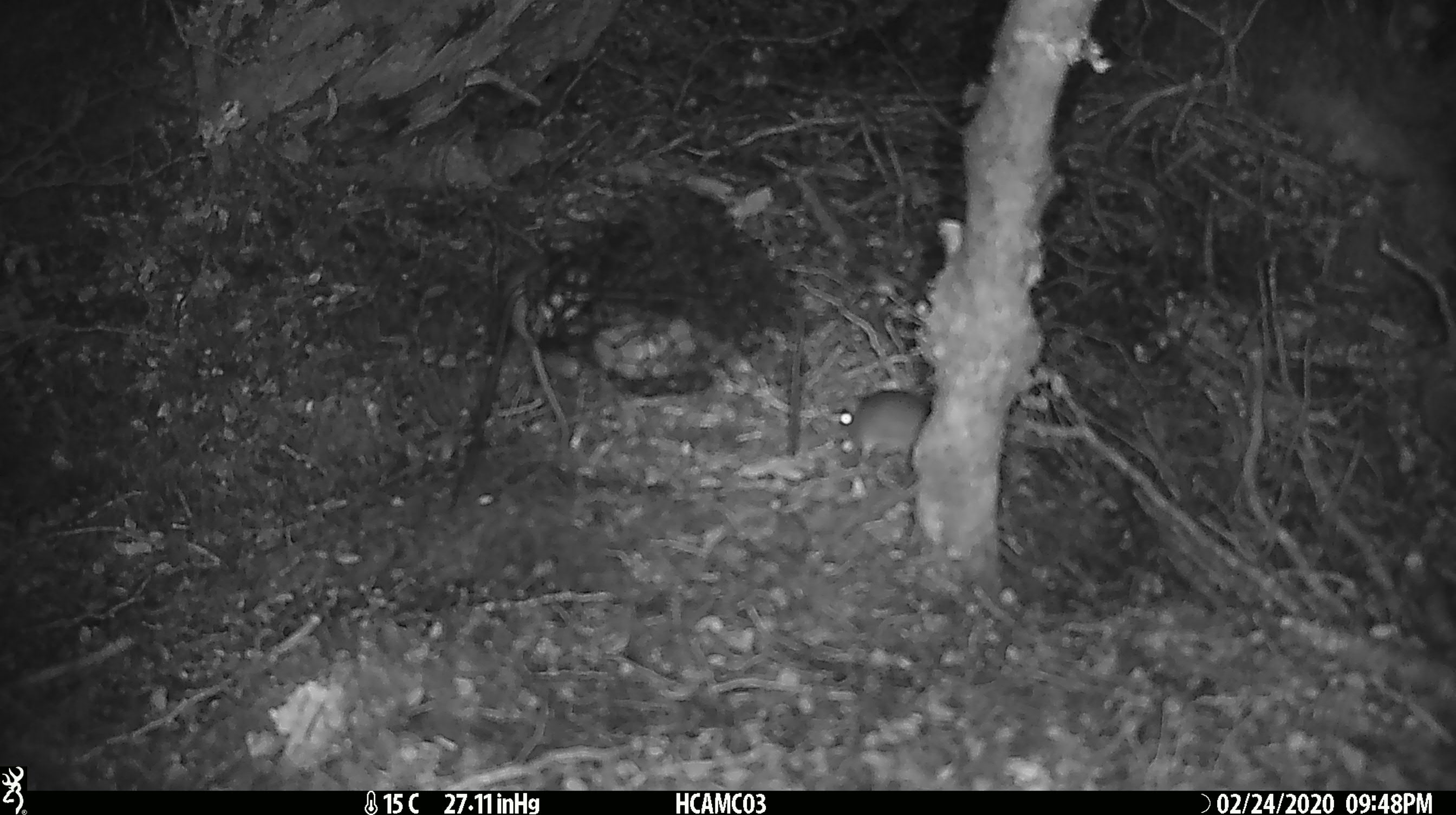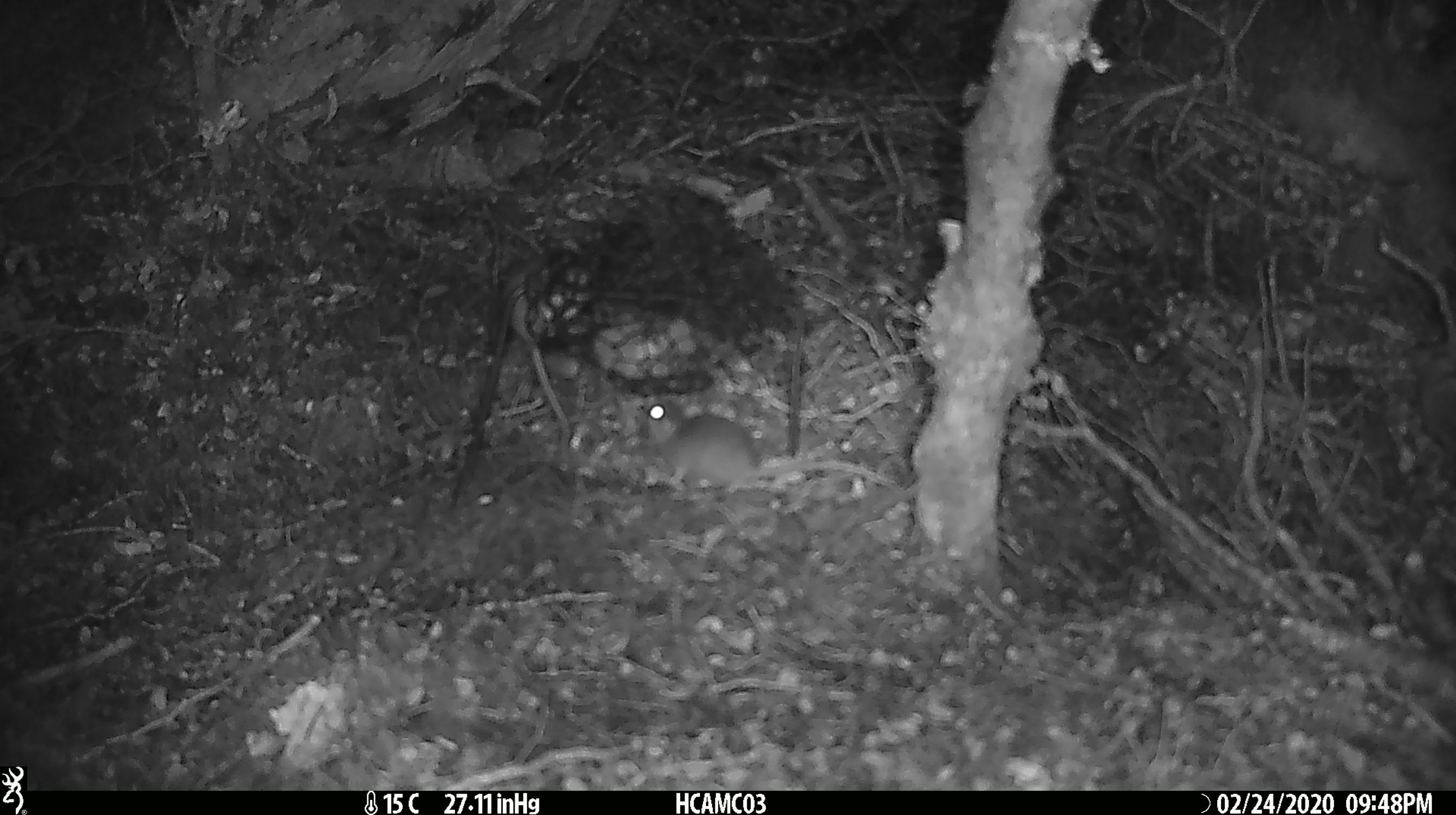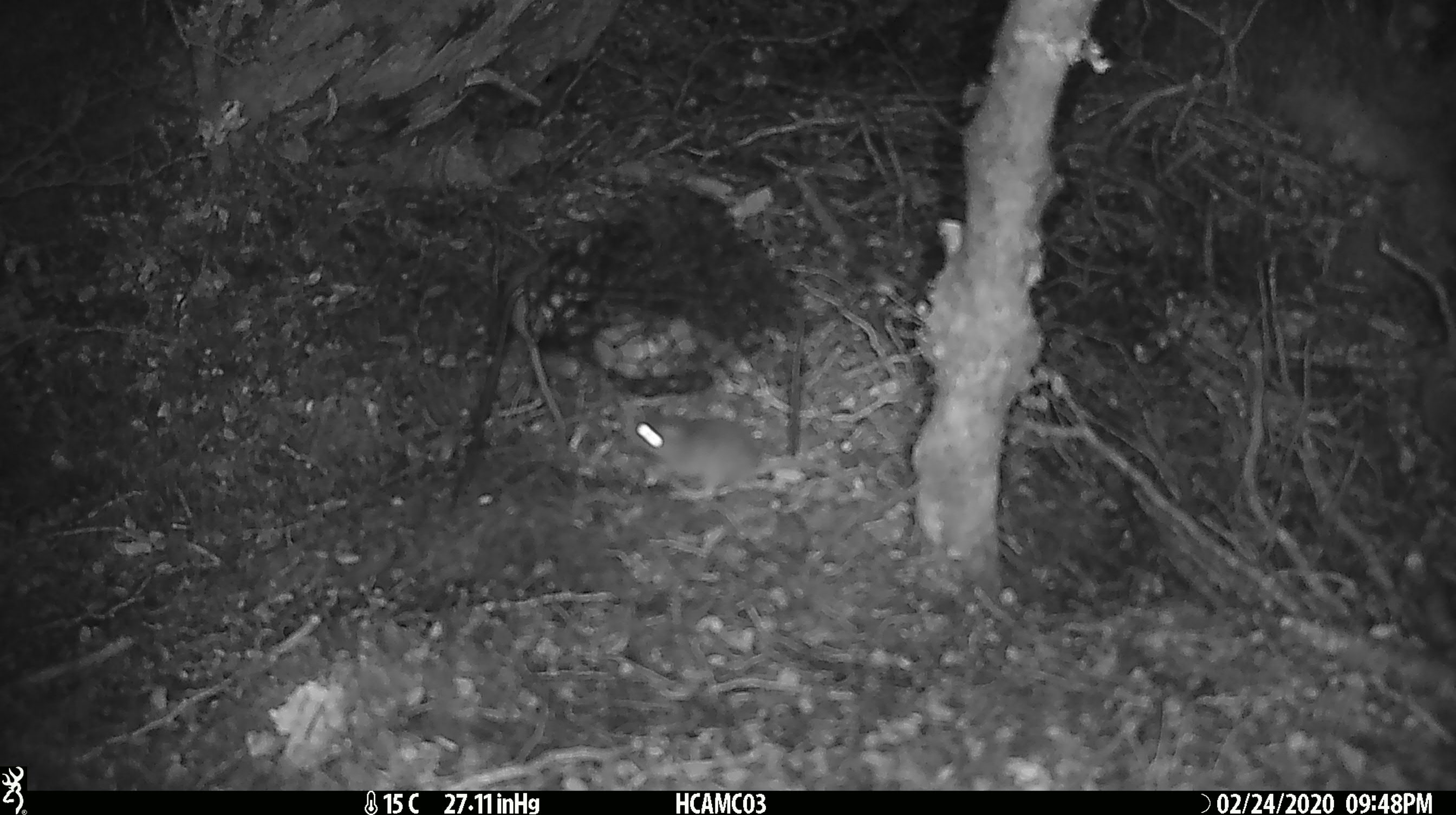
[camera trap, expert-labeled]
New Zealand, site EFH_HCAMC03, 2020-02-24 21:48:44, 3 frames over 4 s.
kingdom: Animalia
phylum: Chordata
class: Mammalia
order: Rodentia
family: Muridae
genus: Mus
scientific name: Mus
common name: mouse